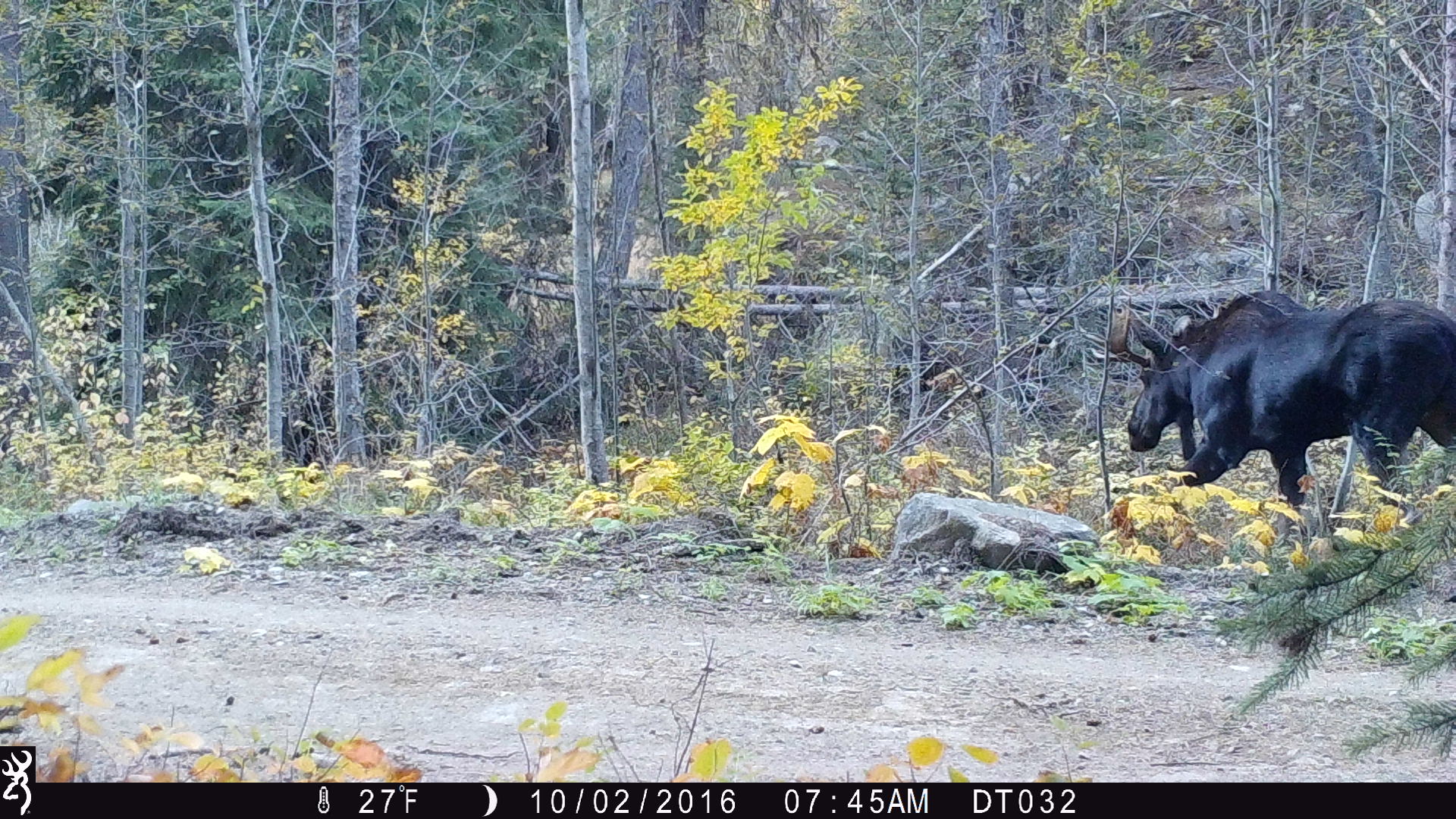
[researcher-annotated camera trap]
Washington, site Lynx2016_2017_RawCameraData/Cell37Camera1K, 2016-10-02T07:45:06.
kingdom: Animalia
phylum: Chordata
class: Mammalia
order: Artiodactyla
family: Cervidae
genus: Alces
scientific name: Alces alces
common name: moose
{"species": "Alces alces (moose)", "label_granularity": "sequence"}